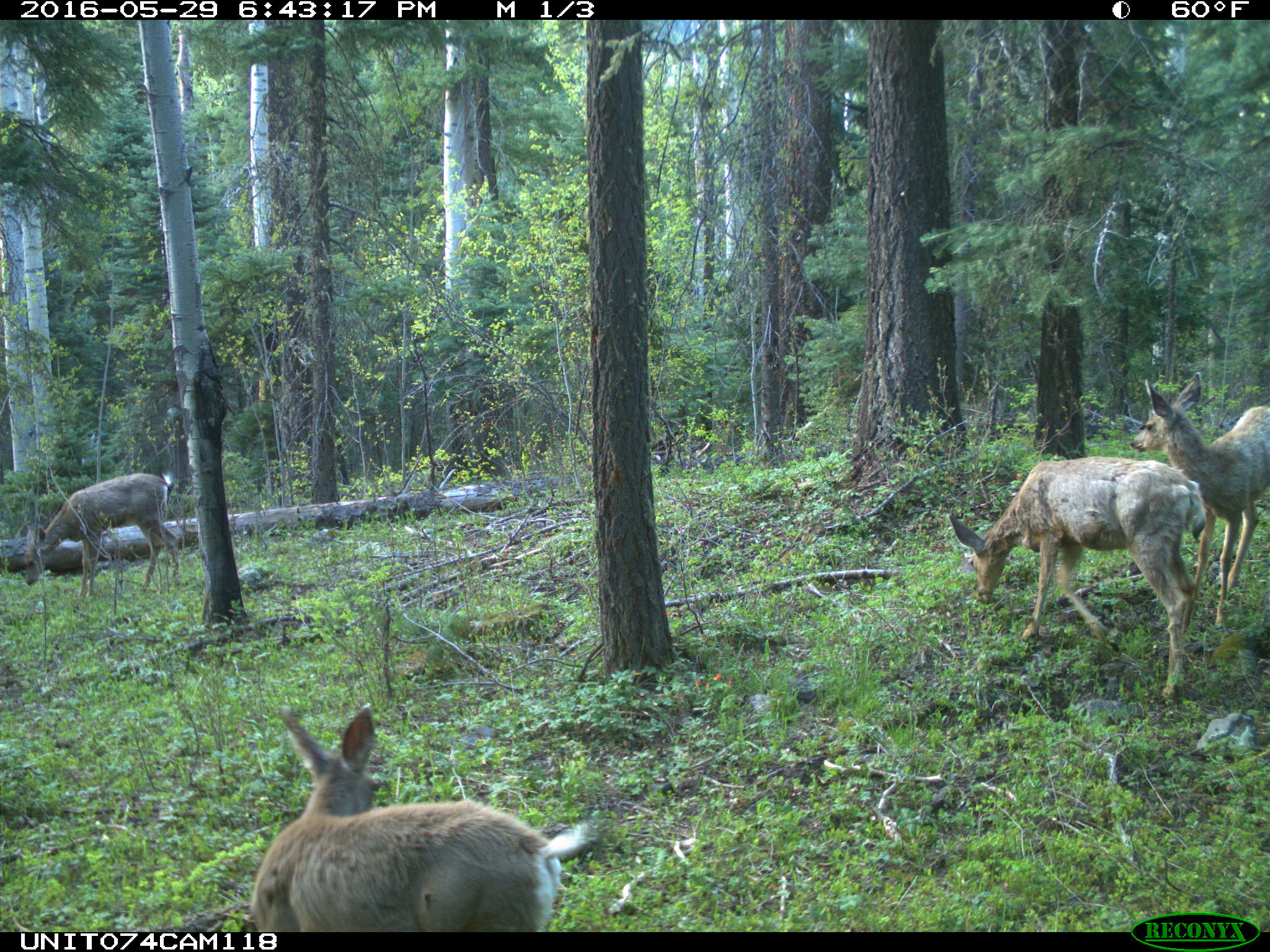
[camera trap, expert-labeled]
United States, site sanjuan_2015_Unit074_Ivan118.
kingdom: Animalia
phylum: Chordata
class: Mammalia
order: Artiodactyla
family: Cervidae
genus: Odocoileus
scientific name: Odocoileus hemionus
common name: mule deer